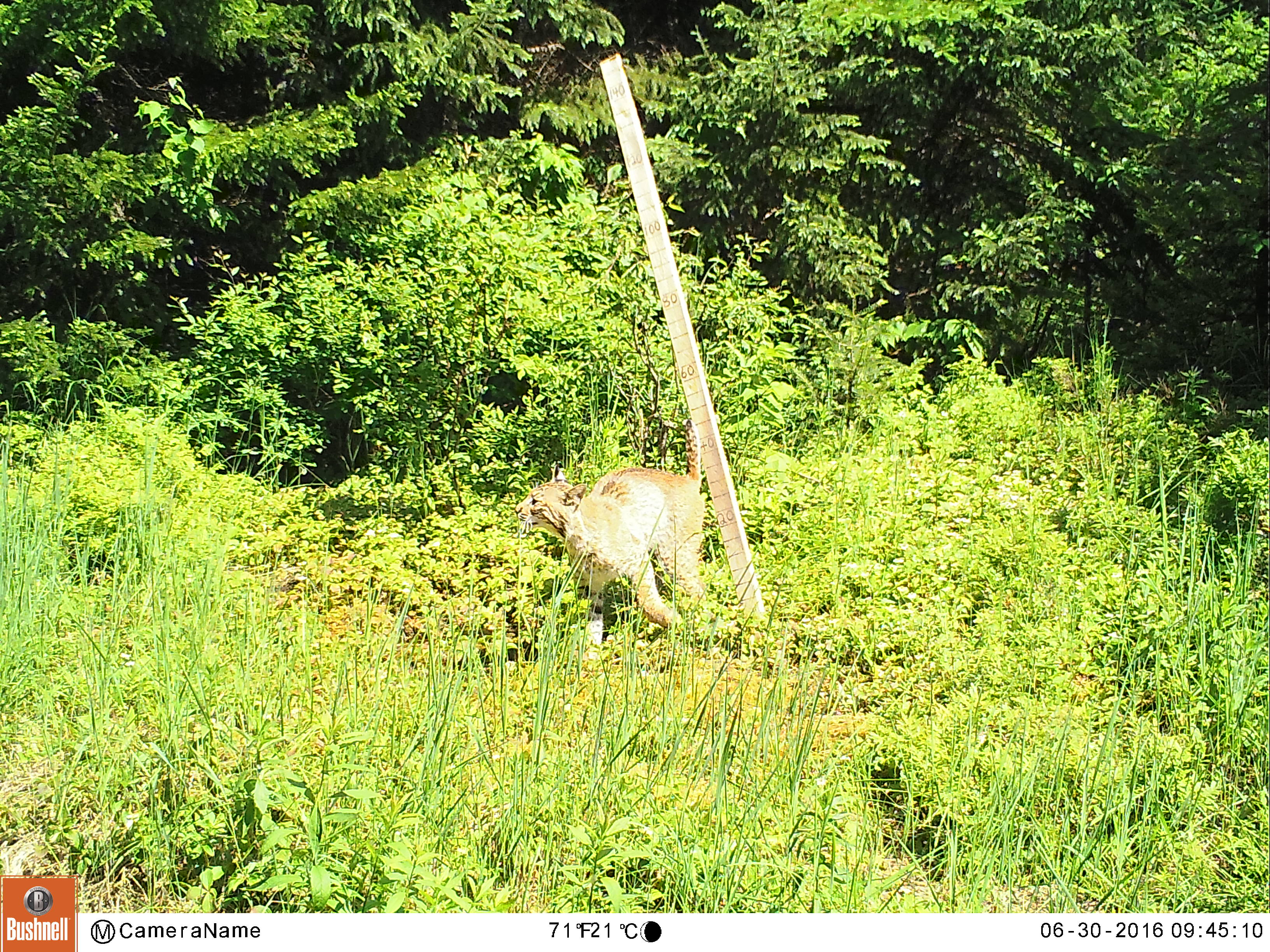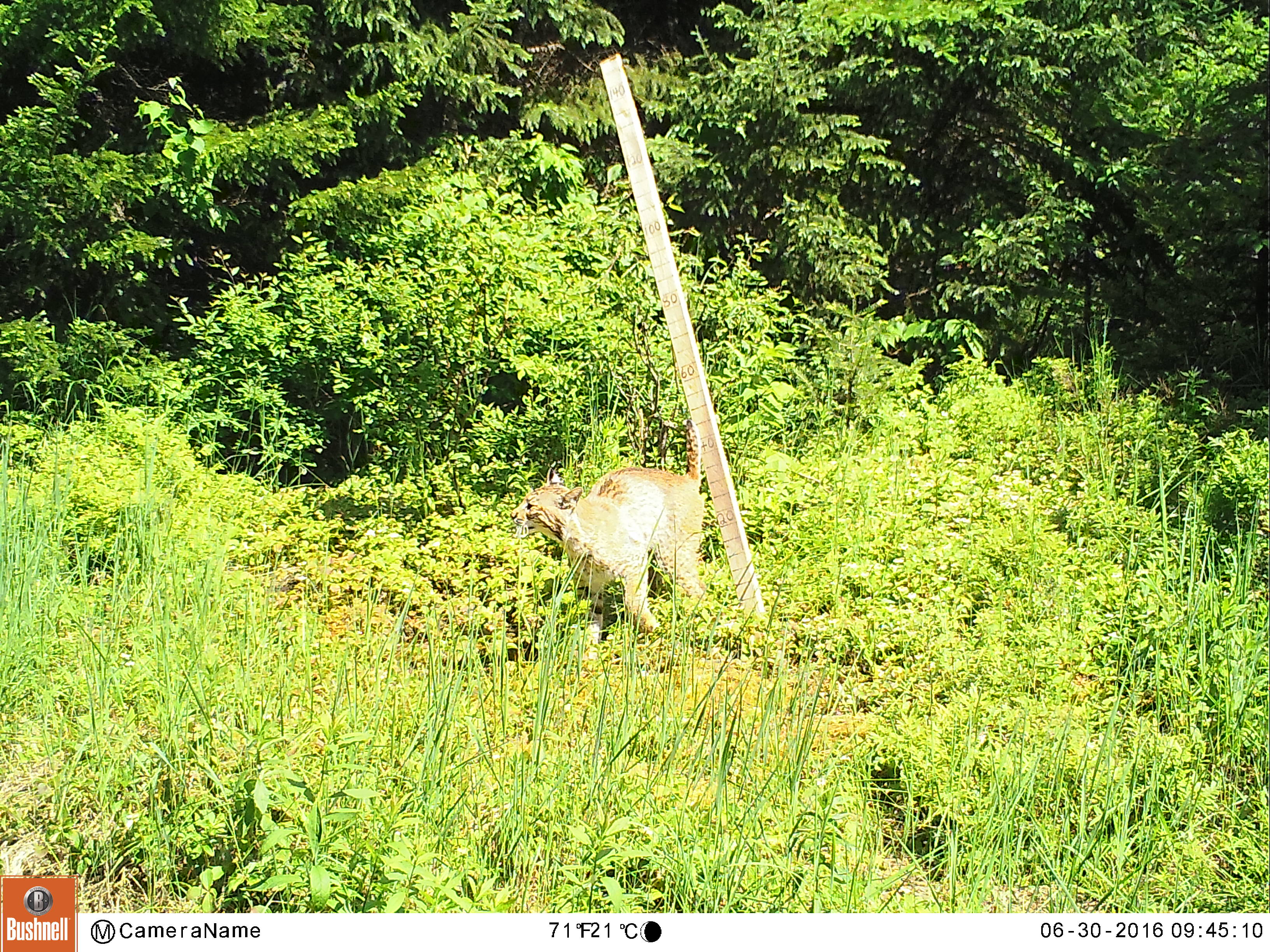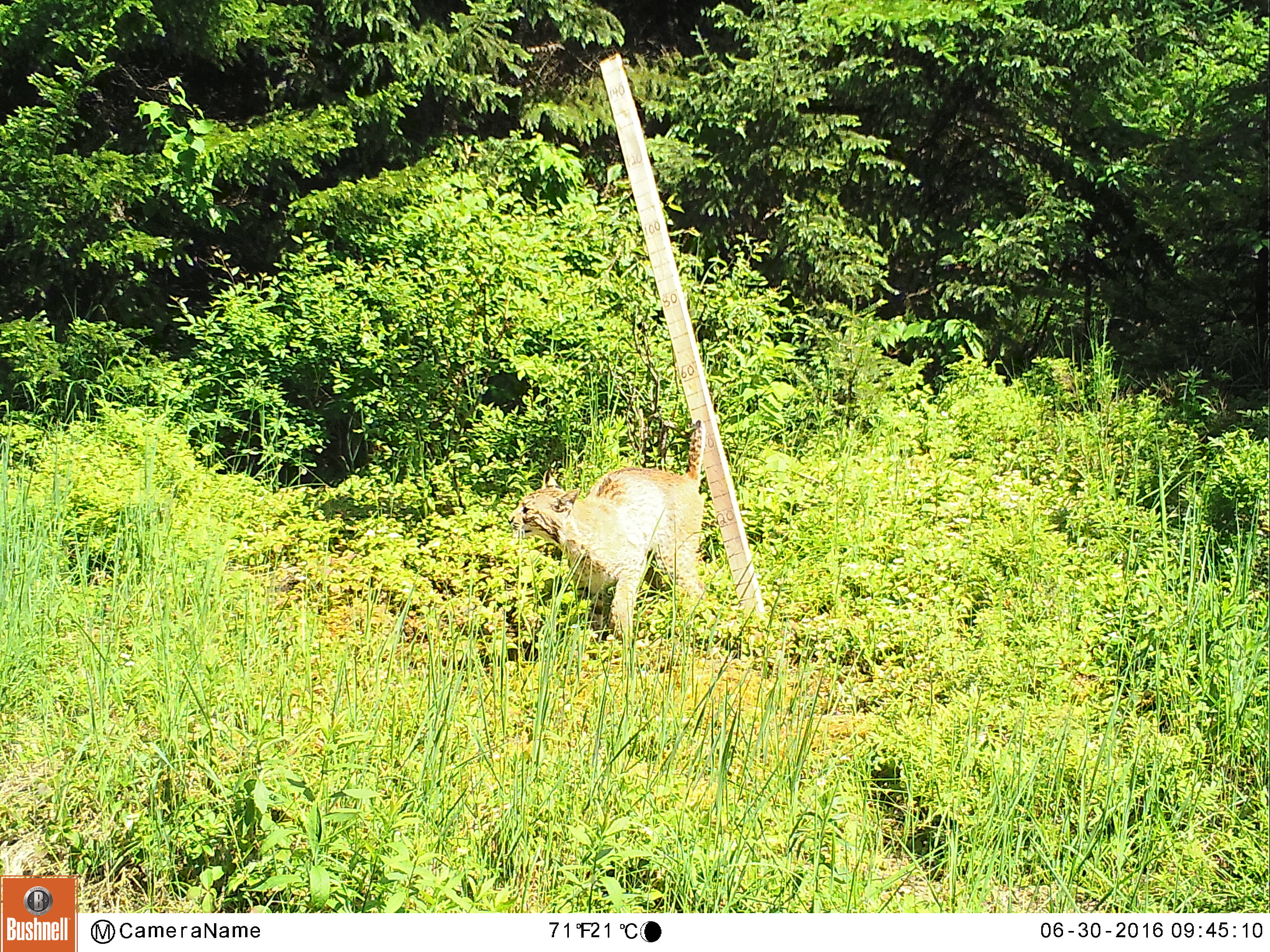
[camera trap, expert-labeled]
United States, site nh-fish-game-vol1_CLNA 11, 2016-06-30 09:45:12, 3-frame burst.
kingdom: Animalia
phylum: Chordata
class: Mammalia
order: Carnivora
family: Felidae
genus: Lynx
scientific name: Lynx rufus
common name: bobcat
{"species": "bobcat (Lynx rufus)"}